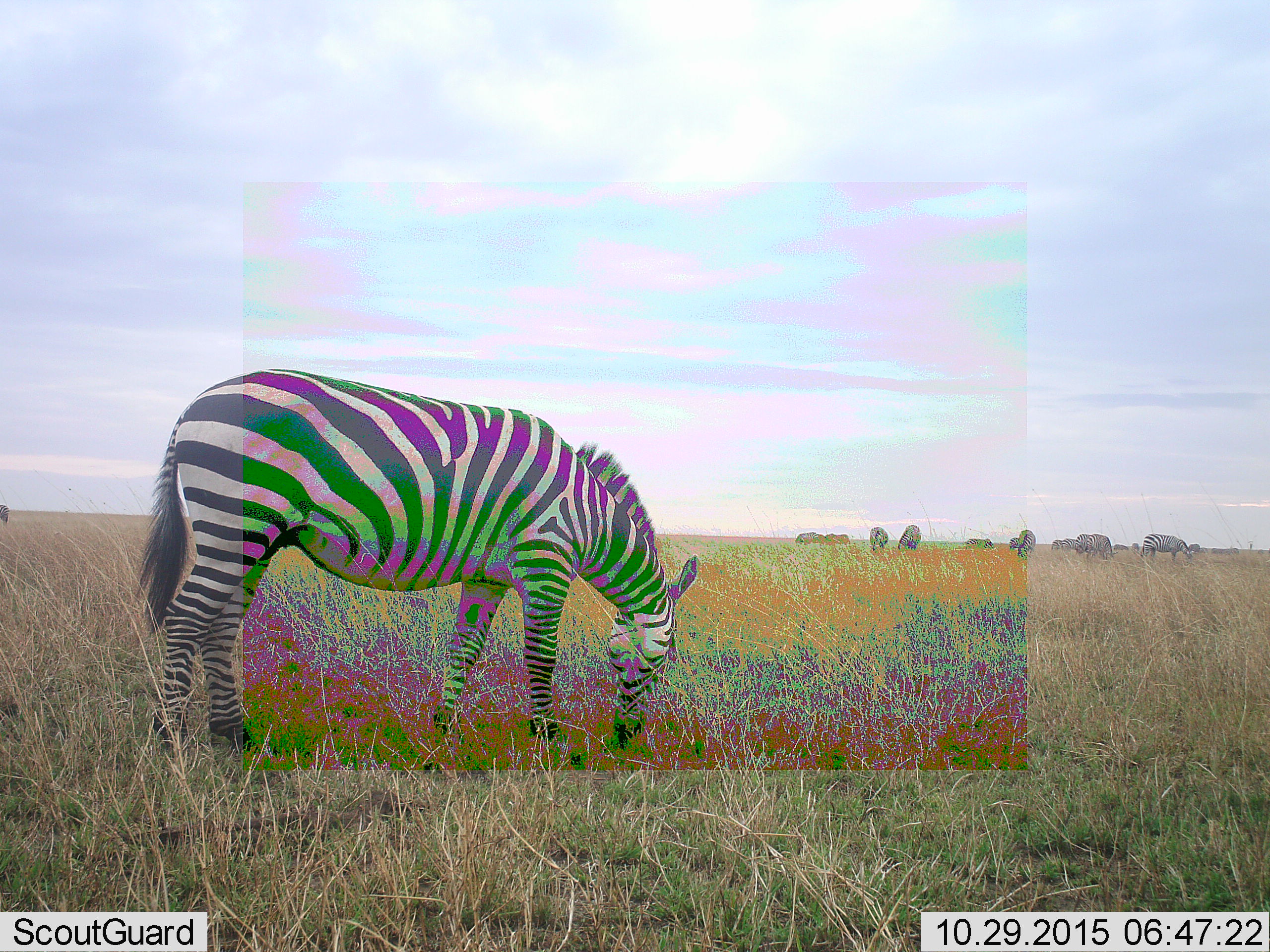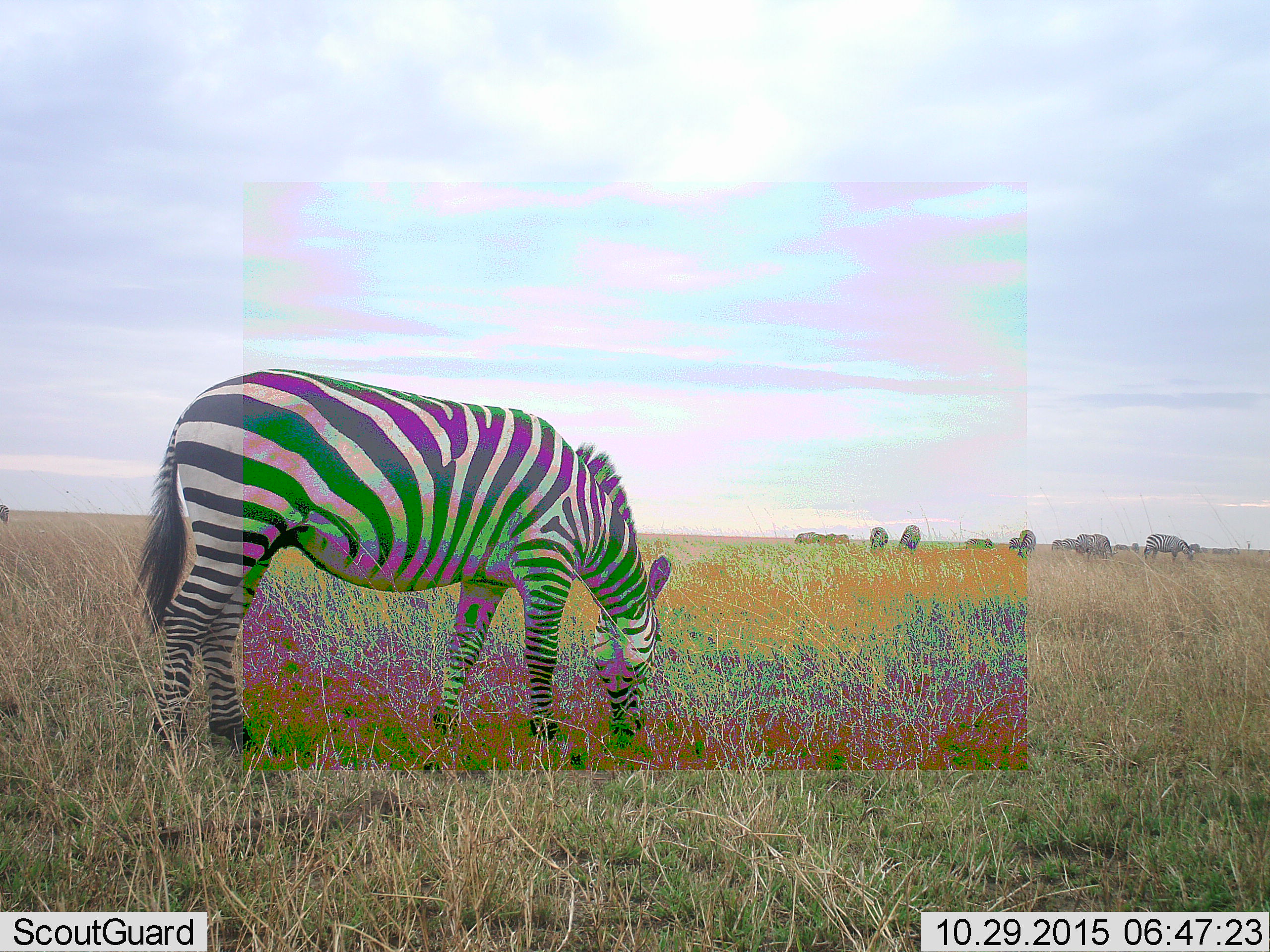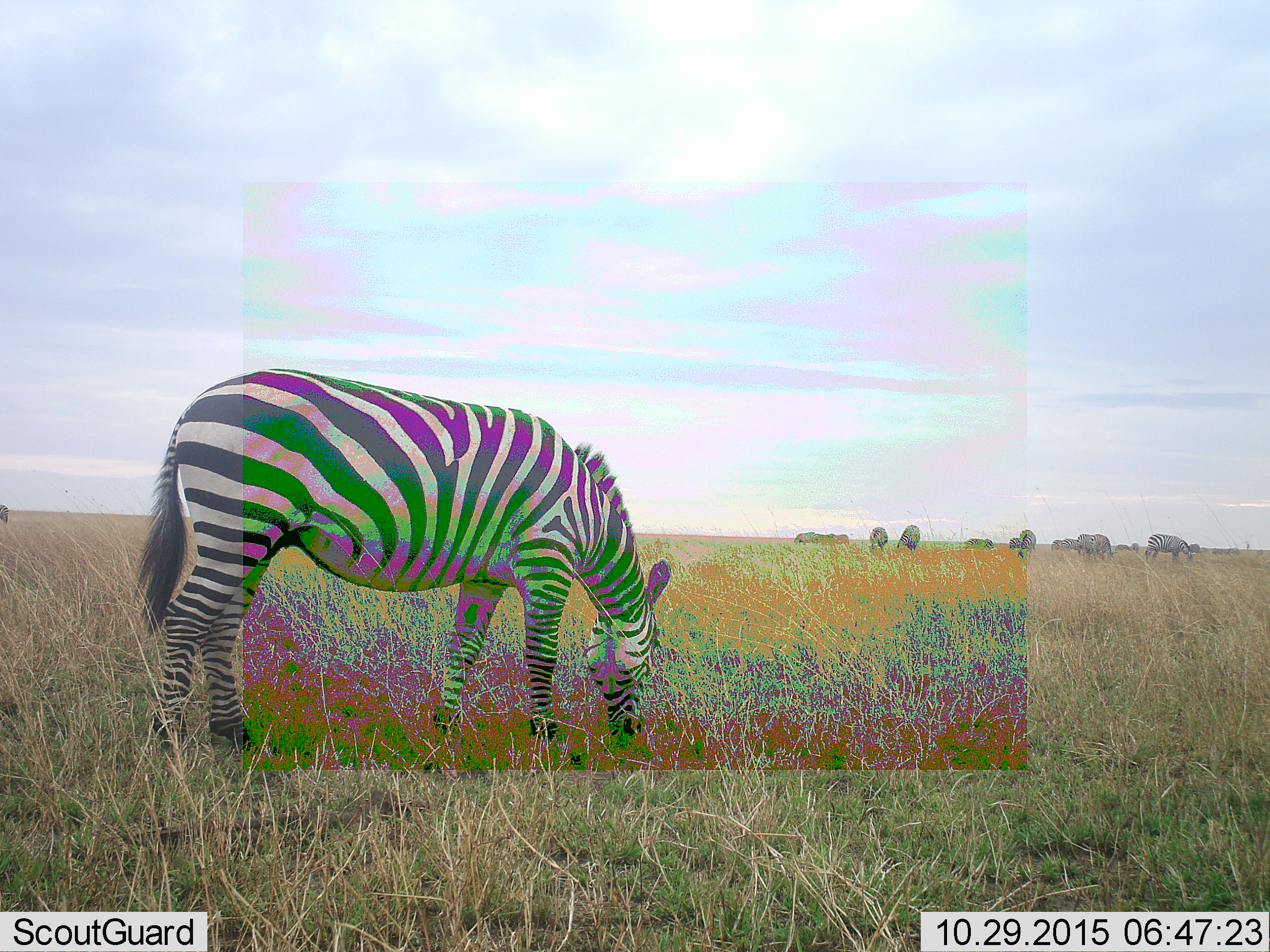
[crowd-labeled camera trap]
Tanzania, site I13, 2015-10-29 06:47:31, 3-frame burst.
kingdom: Animalia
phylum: Chordata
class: Mammalia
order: Perissodactyla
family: Equidae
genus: Equus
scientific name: Equus quagga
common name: plains zebra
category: zebra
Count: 11-50.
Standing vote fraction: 50%.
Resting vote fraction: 10%.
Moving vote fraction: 10%.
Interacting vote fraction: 0%.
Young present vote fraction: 0%.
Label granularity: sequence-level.